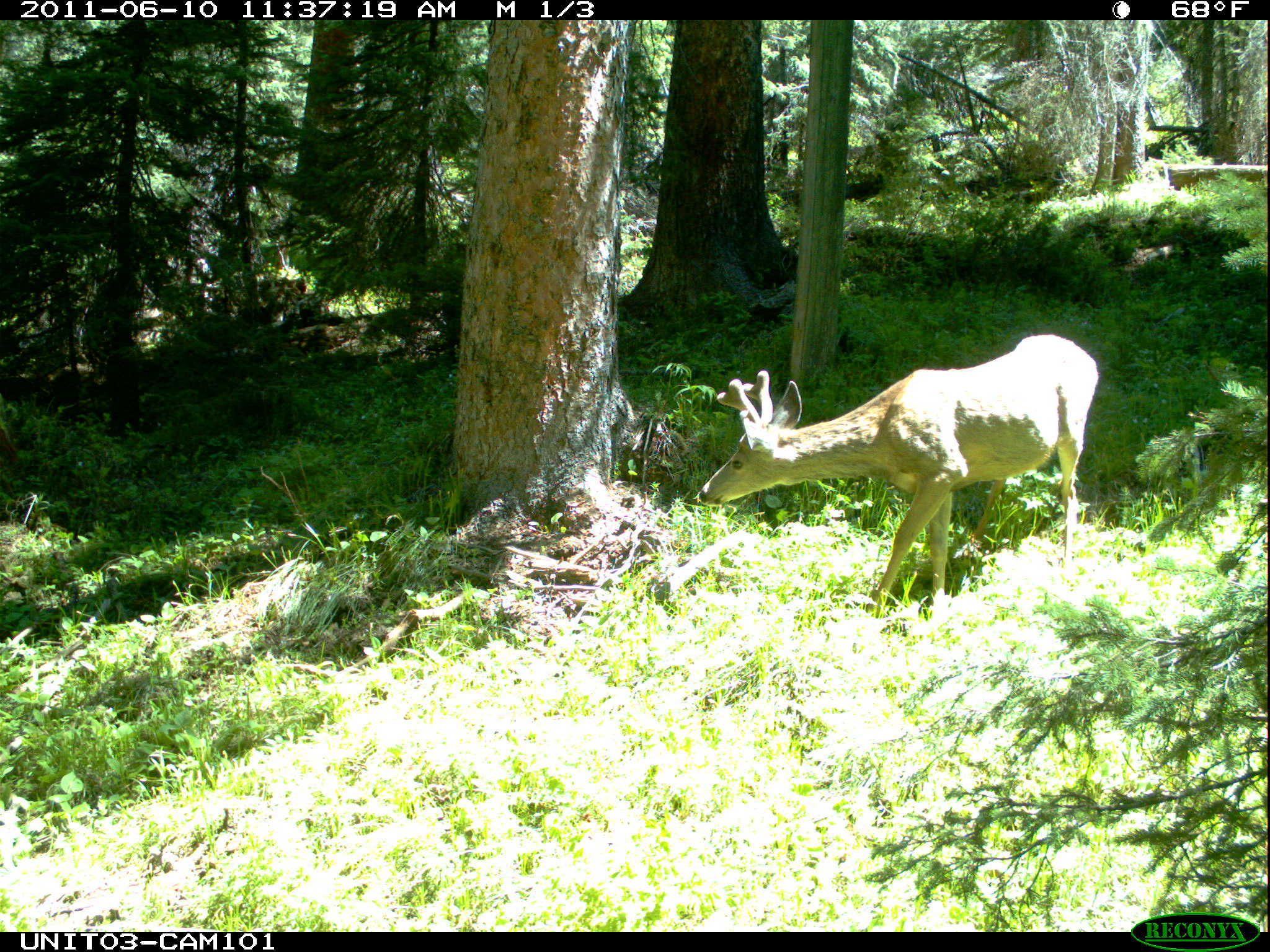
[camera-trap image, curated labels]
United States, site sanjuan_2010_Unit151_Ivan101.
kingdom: Animalia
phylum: Chordata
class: Mammalia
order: Artiodactyla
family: Cervidae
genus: Odocoileus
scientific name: Odocoileus hemionus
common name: mule deer